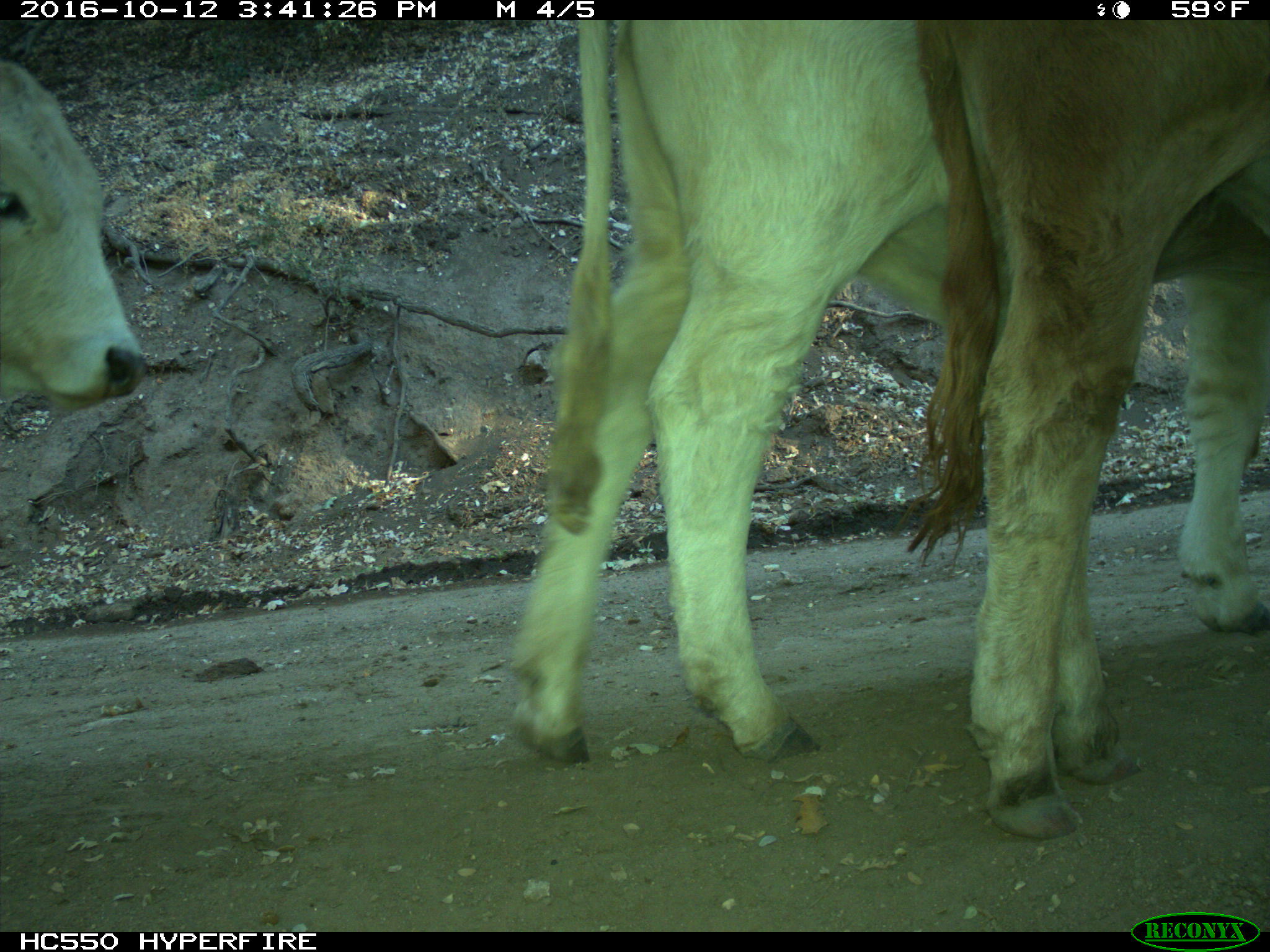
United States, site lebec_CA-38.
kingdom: Animalia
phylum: Chordata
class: Mammalia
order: Artiodactyla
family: Bovidae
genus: Bos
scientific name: Bos taurus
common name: domestic cow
Bos taurus (domestic cow).